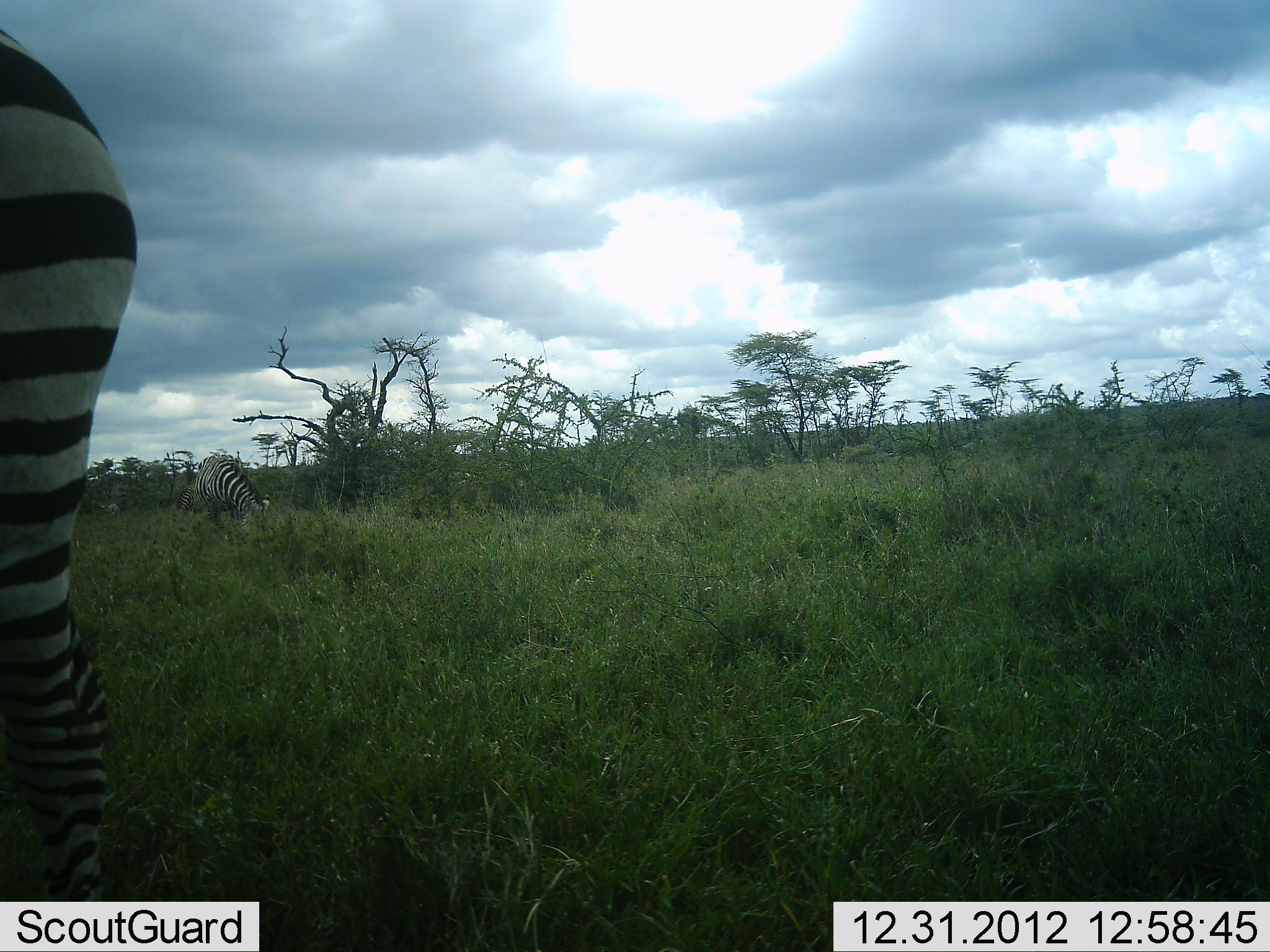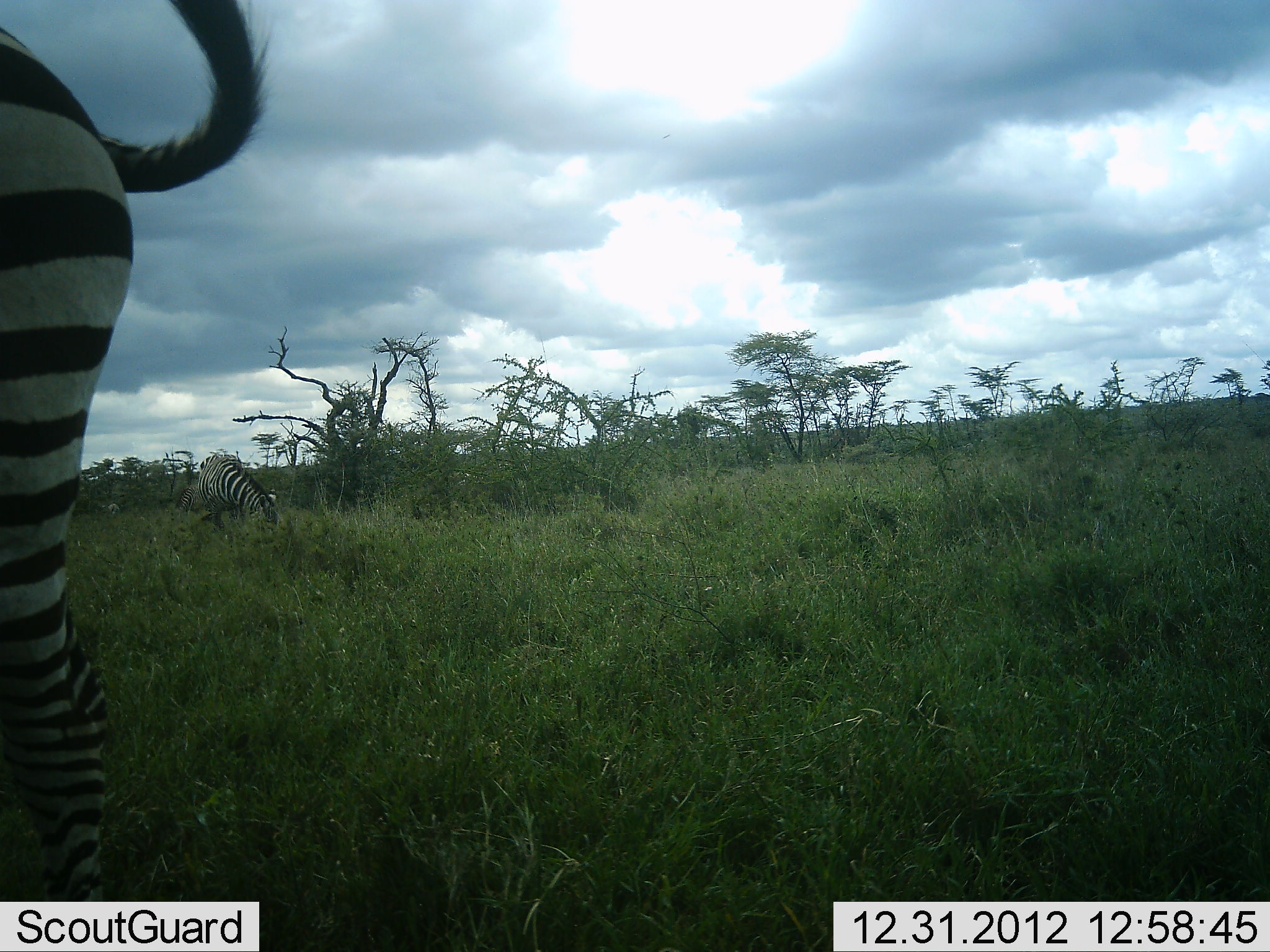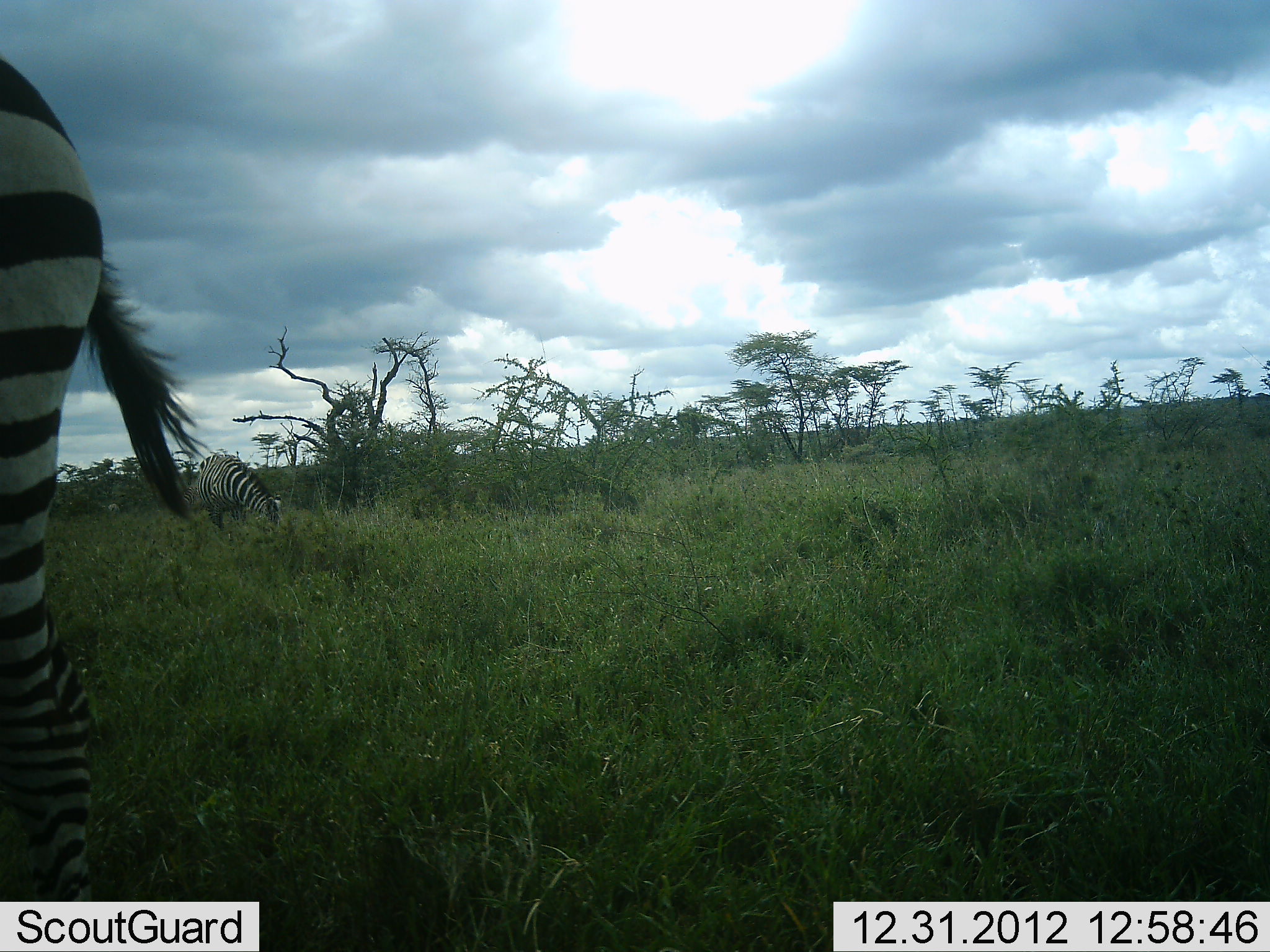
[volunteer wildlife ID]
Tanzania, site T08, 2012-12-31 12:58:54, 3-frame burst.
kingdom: Animalia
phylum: Chordata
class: Mammalia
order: Perissodactyla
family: Equidae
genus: Equus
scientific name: Equus quagga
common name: plains zebra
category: zebra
Zebra (plains zebra) (Equus quagga), count 2. Behavior (volunteer vote fractions): standing 47%, resting 0%, moving 0%, interacting 0%. Young present (vote fraction): 0%. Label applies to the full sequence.